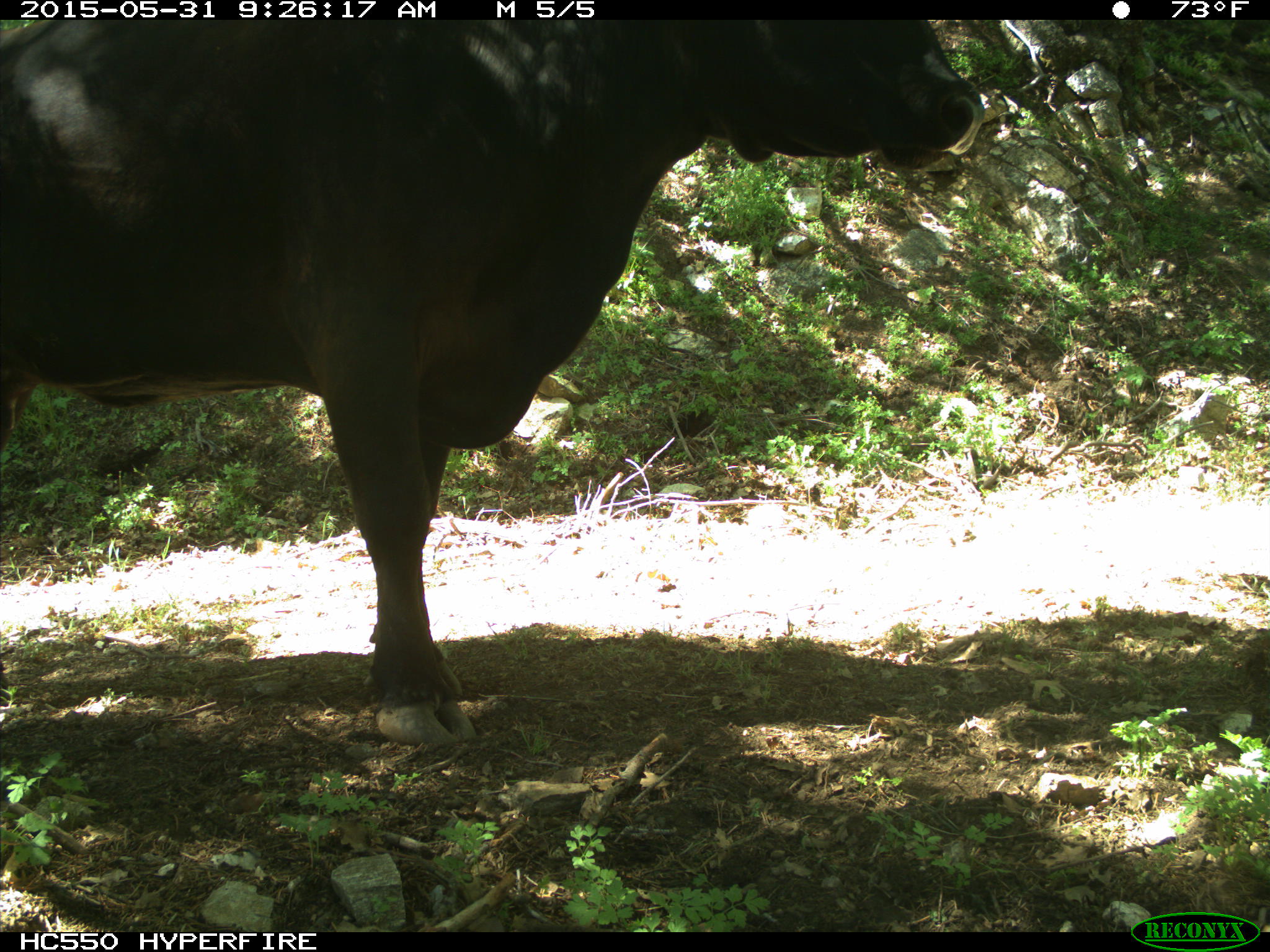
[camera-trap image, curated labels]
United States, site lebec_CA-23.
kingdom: Animalia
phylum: Chordata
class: Mammalia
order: Artiodactyla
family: Bovidae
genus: Bos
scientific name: Bos taurus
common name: domestic cow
Bos taurus (domestic cow).